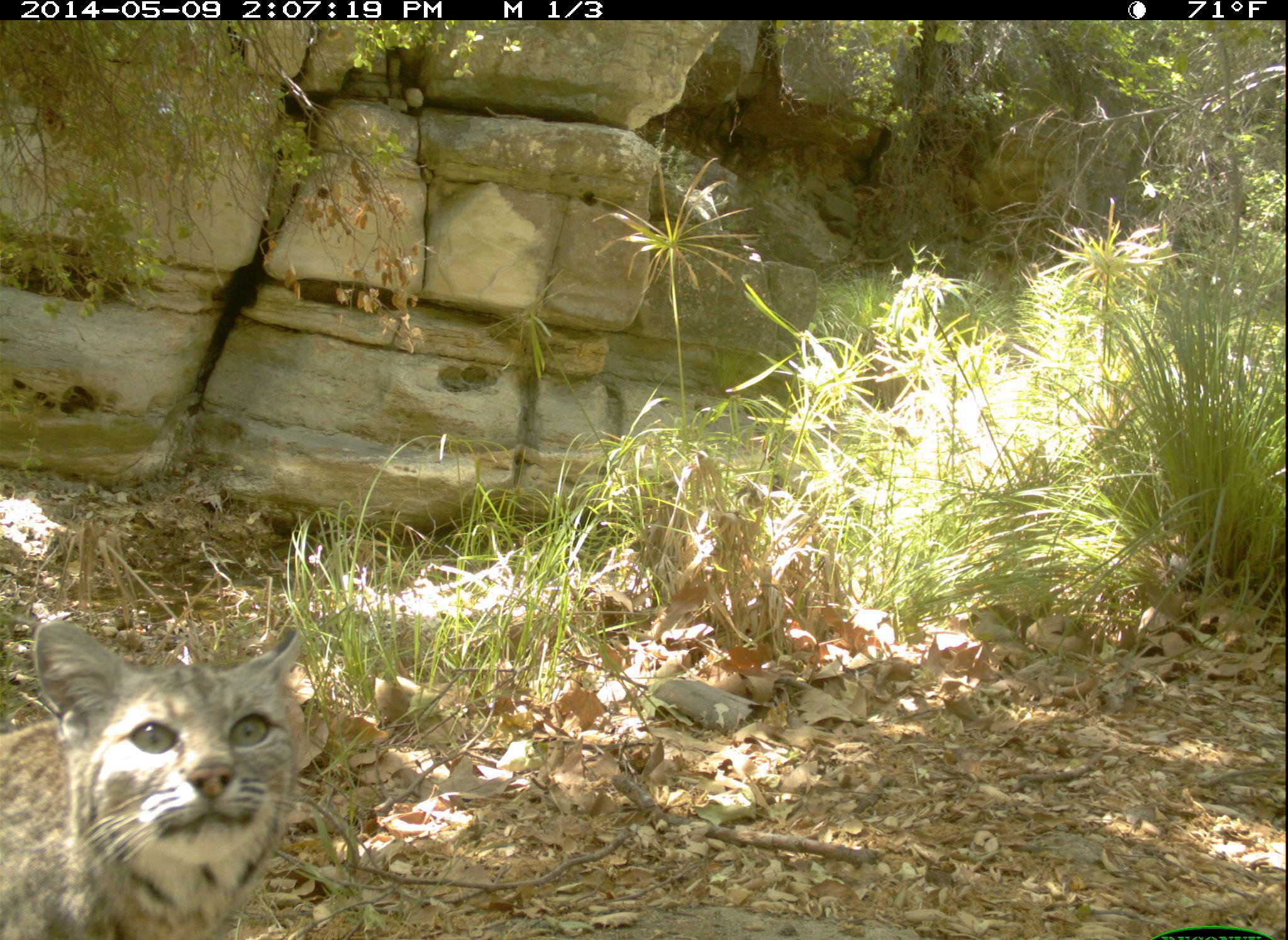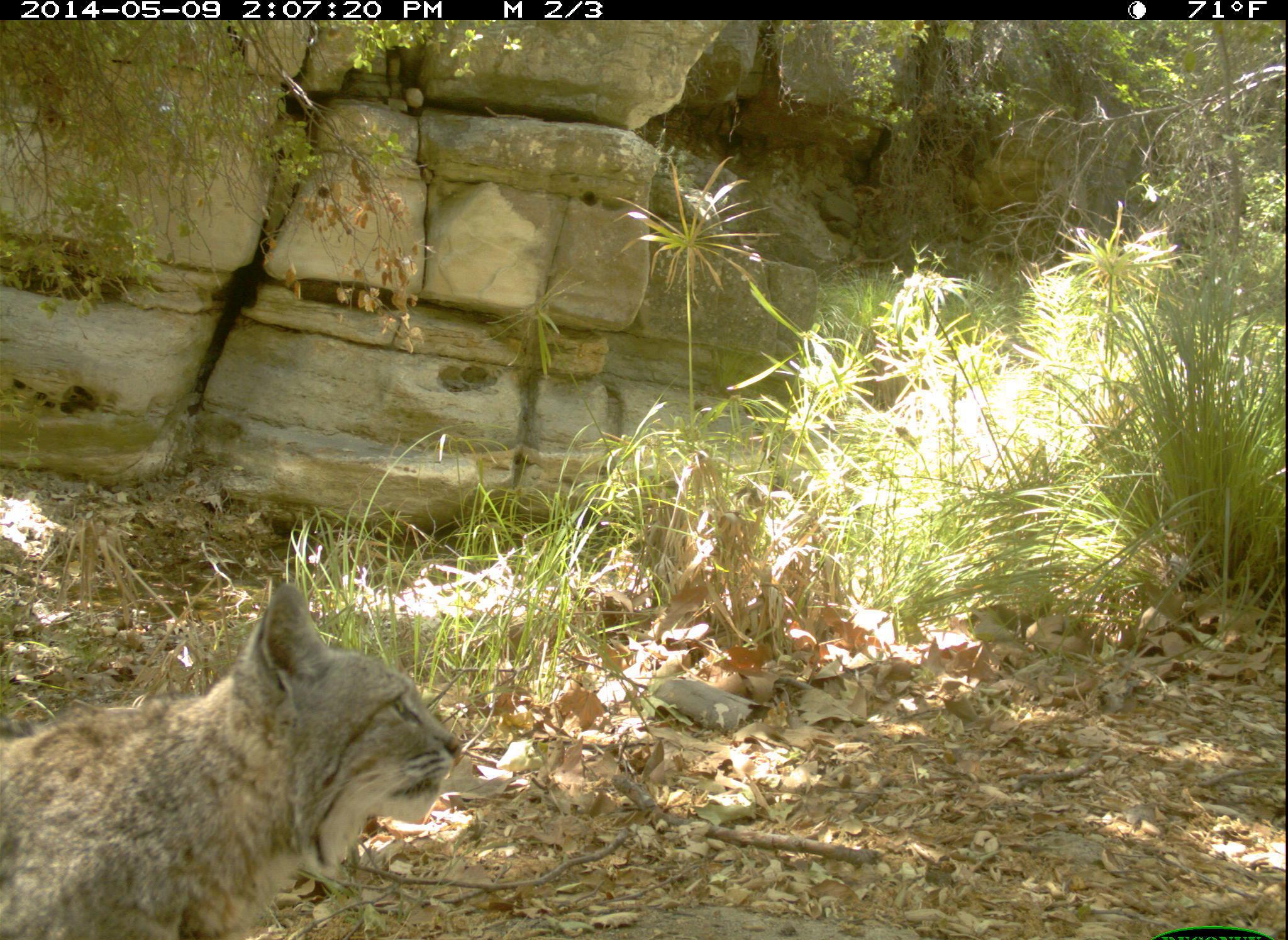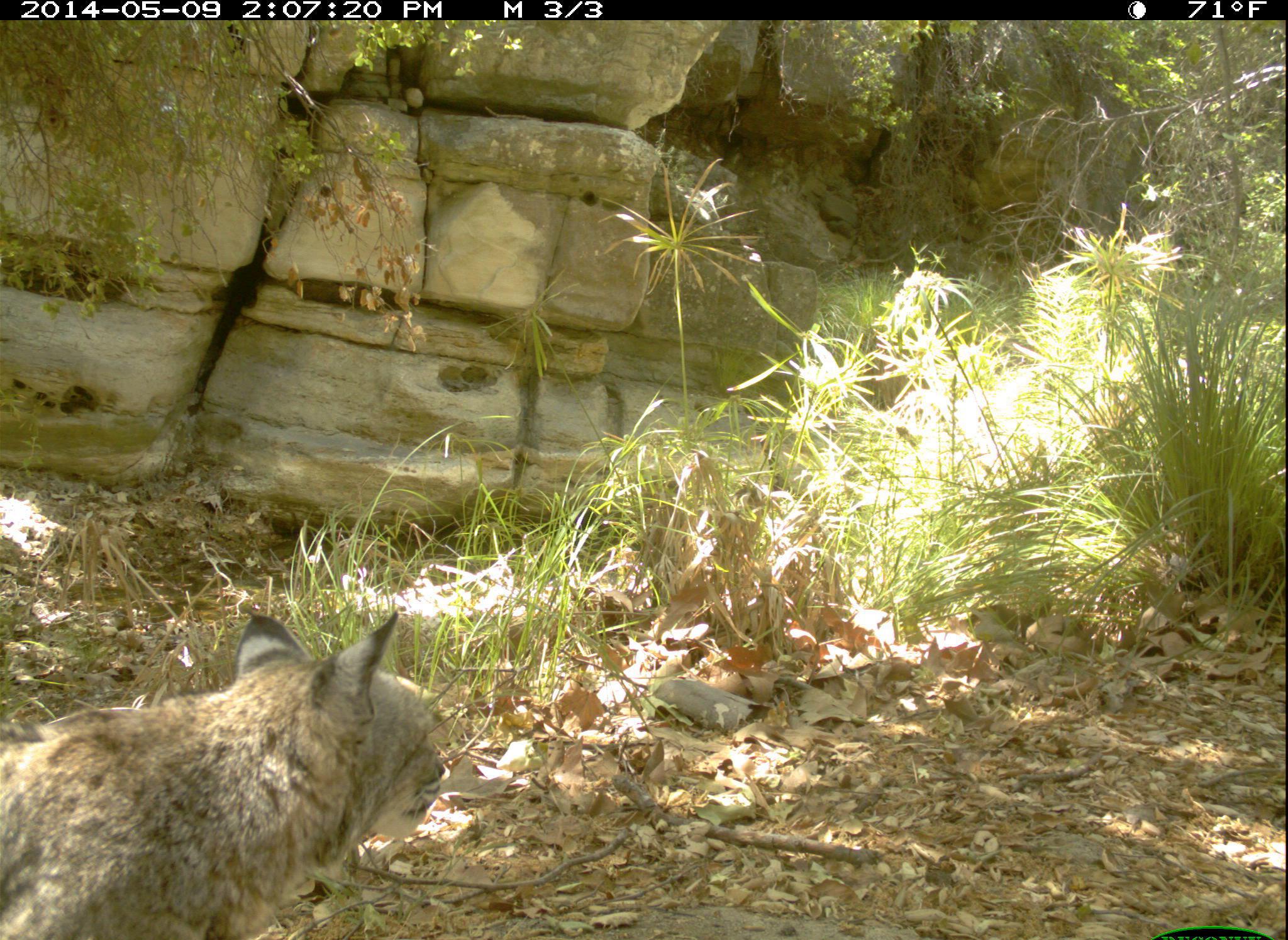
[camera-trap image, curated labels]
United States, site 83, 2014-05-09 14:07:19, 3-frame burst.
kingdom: Animalia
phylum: Chordata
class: Mammalia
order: Carnivora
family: Felidae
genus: Lynx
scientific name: Lynx rufus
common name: bobcat